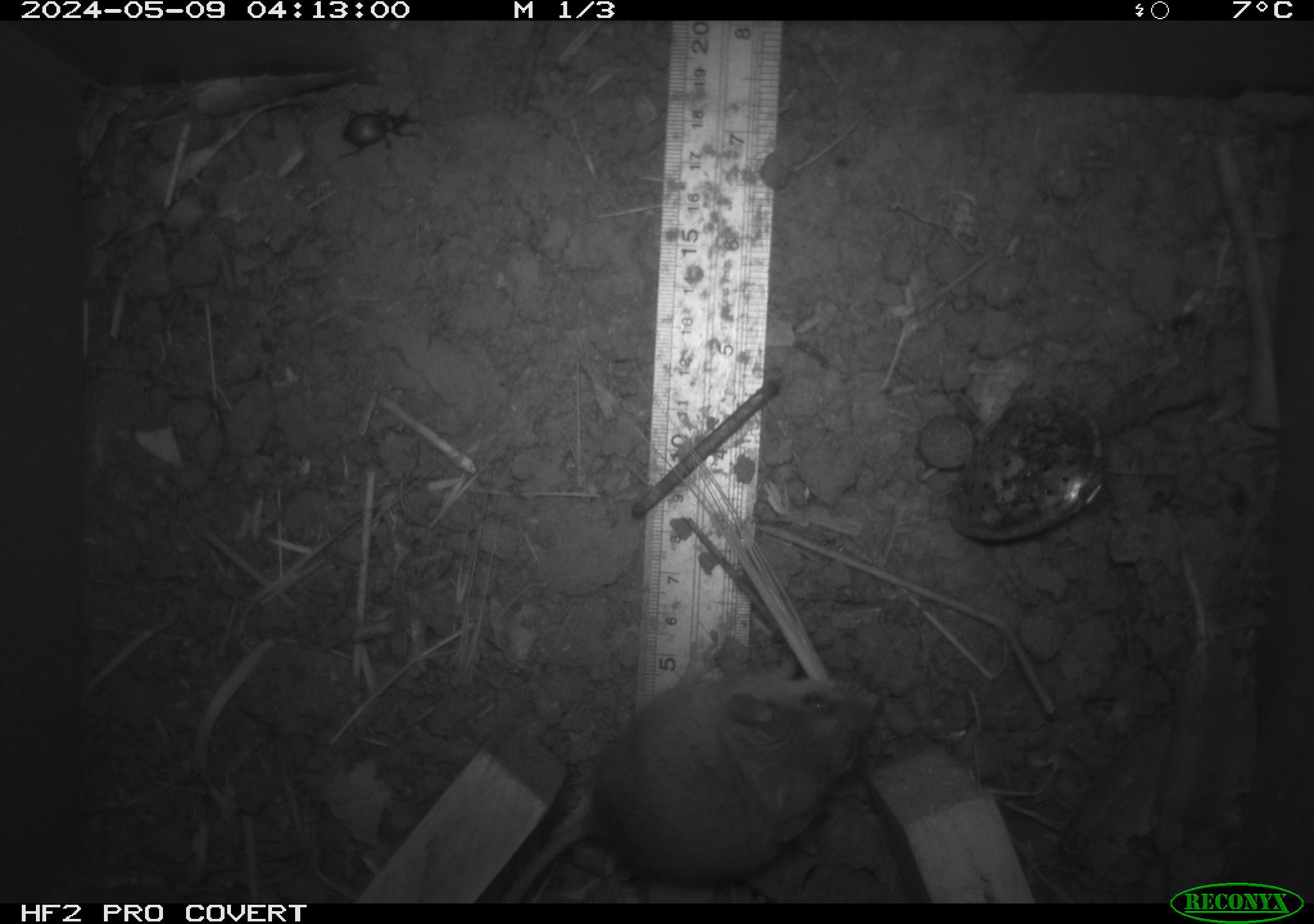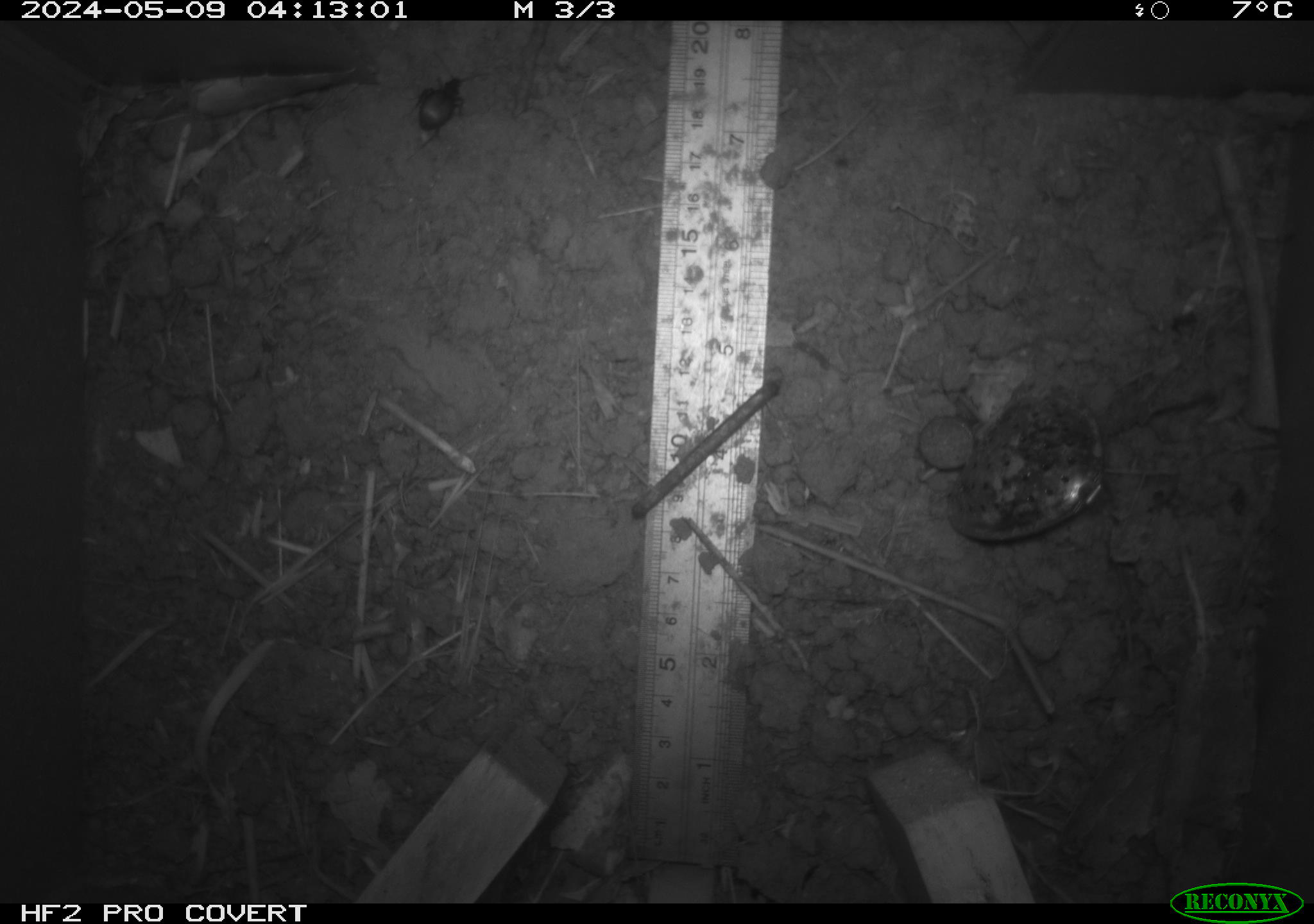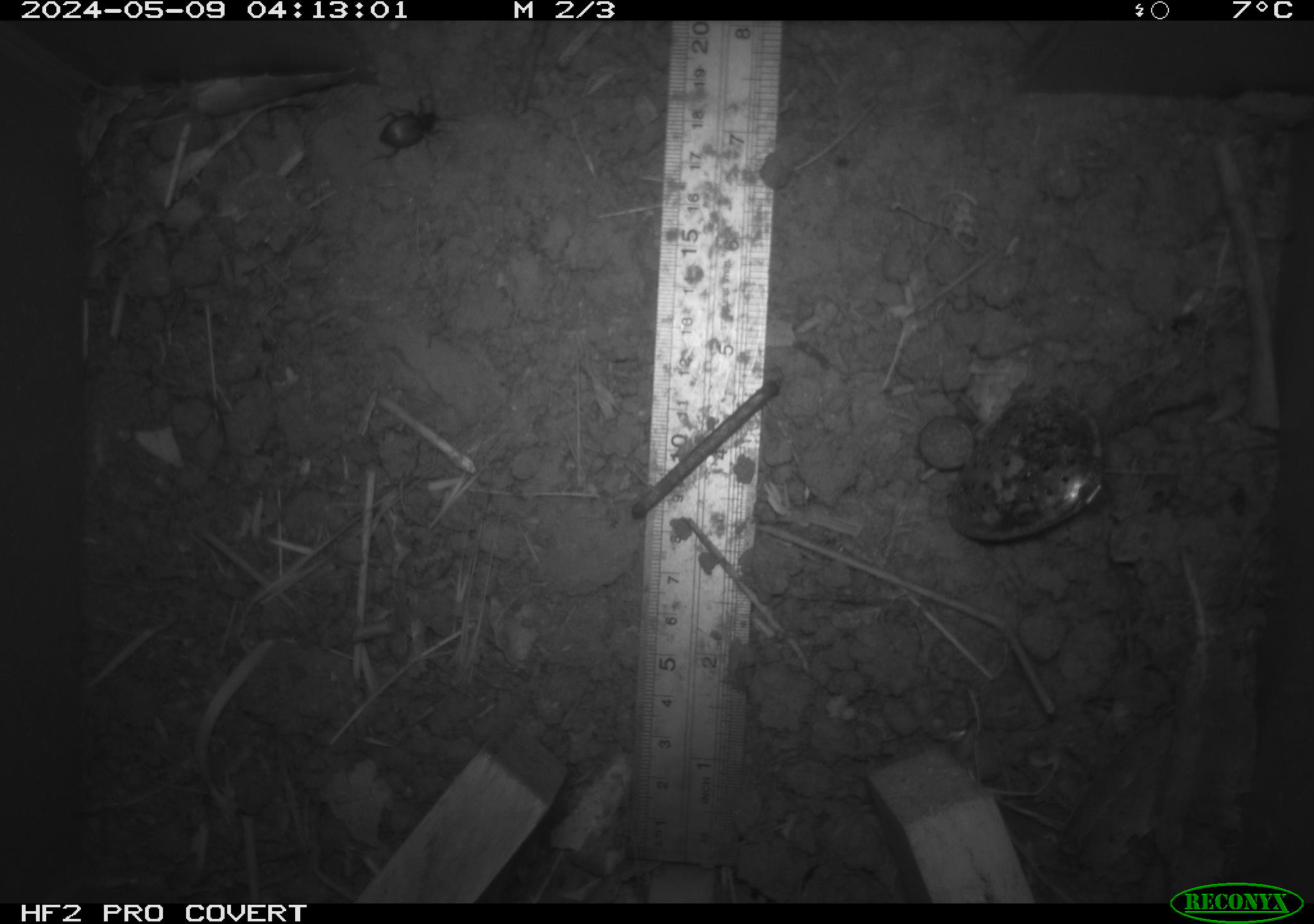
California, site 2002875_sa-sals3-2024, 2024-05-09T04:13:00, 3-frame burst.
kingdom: Animalia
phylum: Chordata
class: Mammalia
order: Rodentia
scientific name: Rodentia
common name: mouse species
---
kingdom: Animalia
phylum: Arthropoda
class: Insecta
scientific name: Insecta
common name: insect